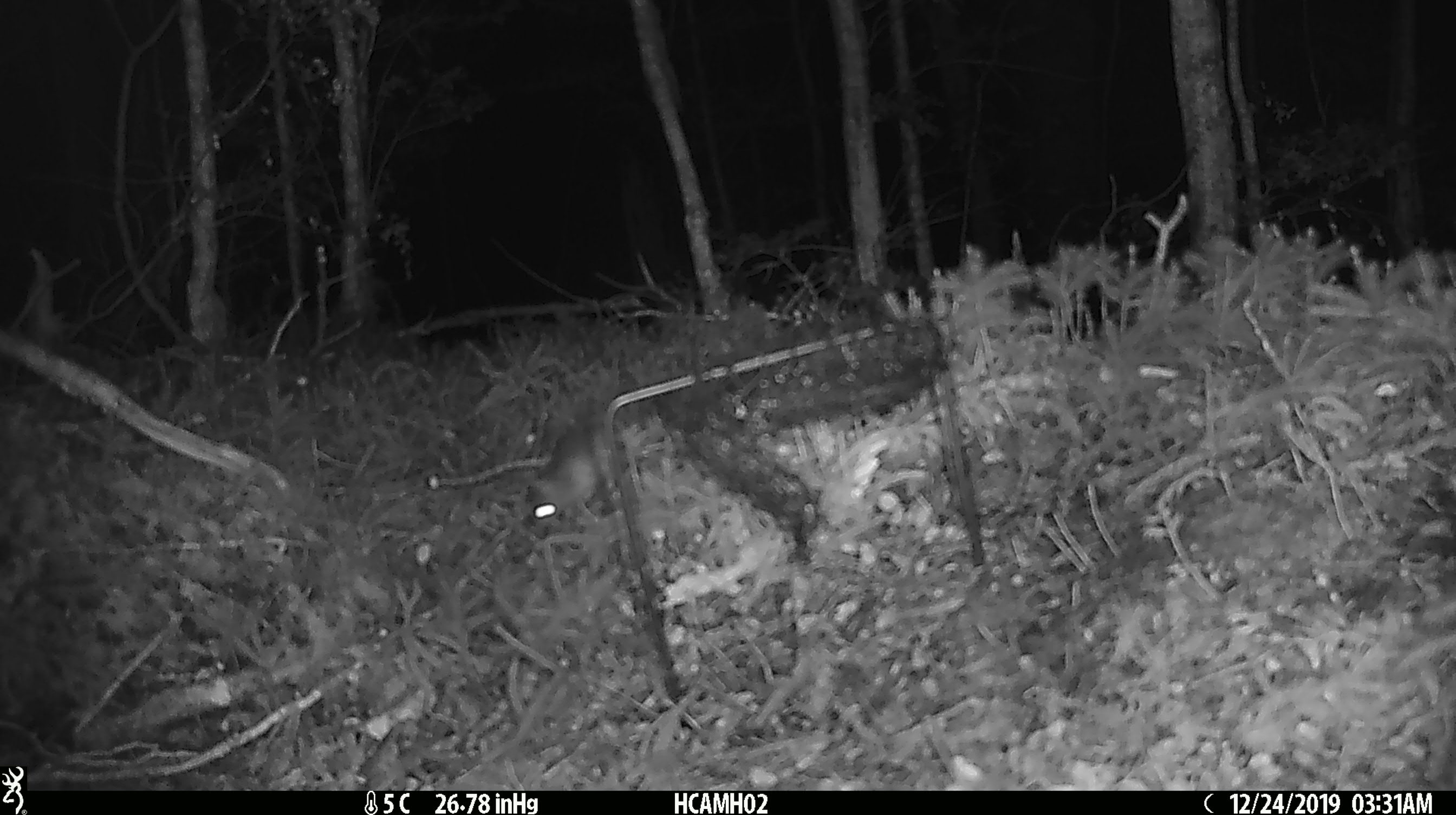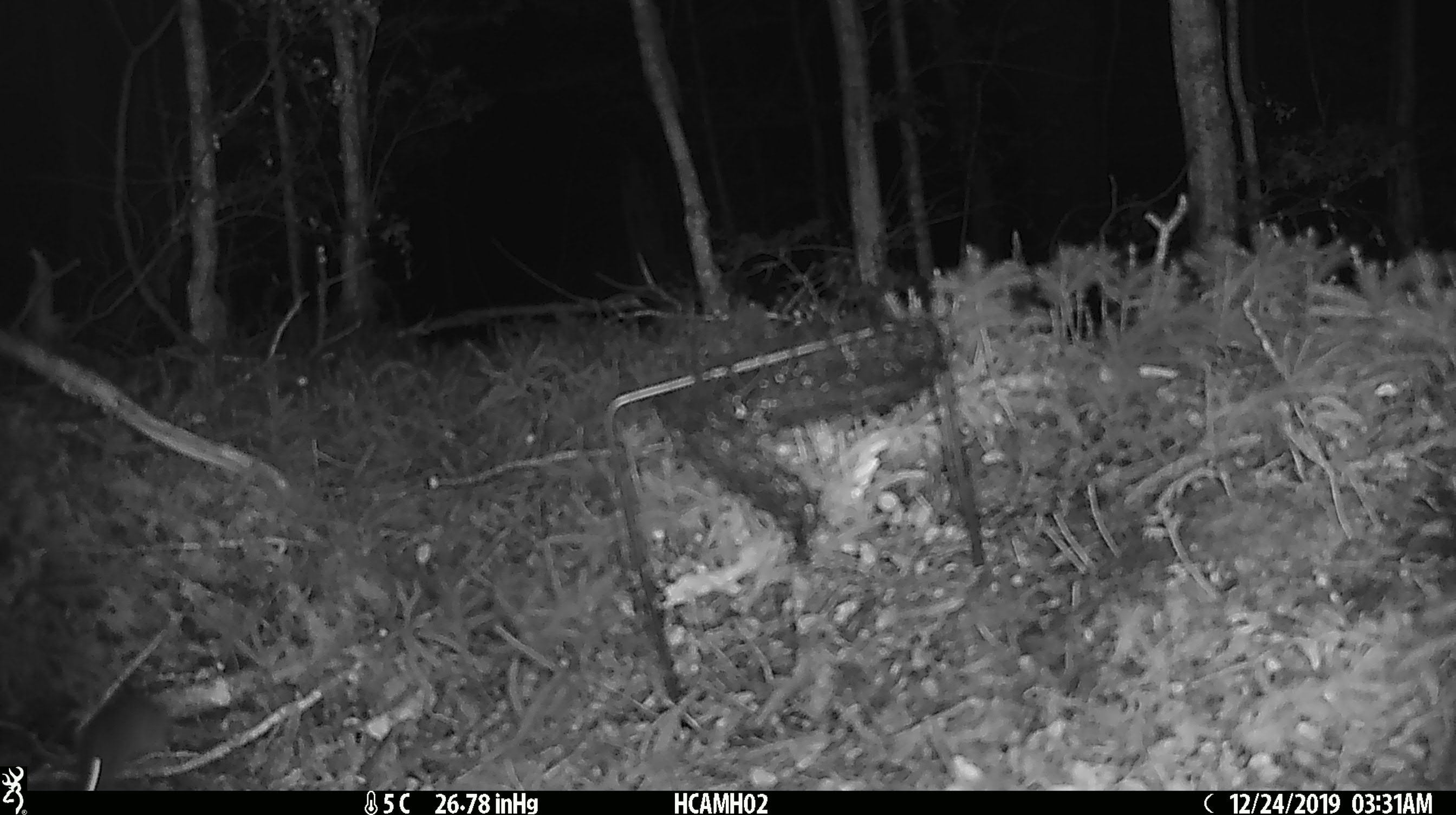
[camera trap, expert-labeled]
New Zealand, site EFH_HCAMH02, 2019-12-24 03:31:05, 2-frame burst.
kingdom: Animalia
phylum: Chordata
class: Mammalia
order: Rodentia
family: Muridae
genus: Mus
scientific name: Mus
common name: mouse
Mouse (Mus).